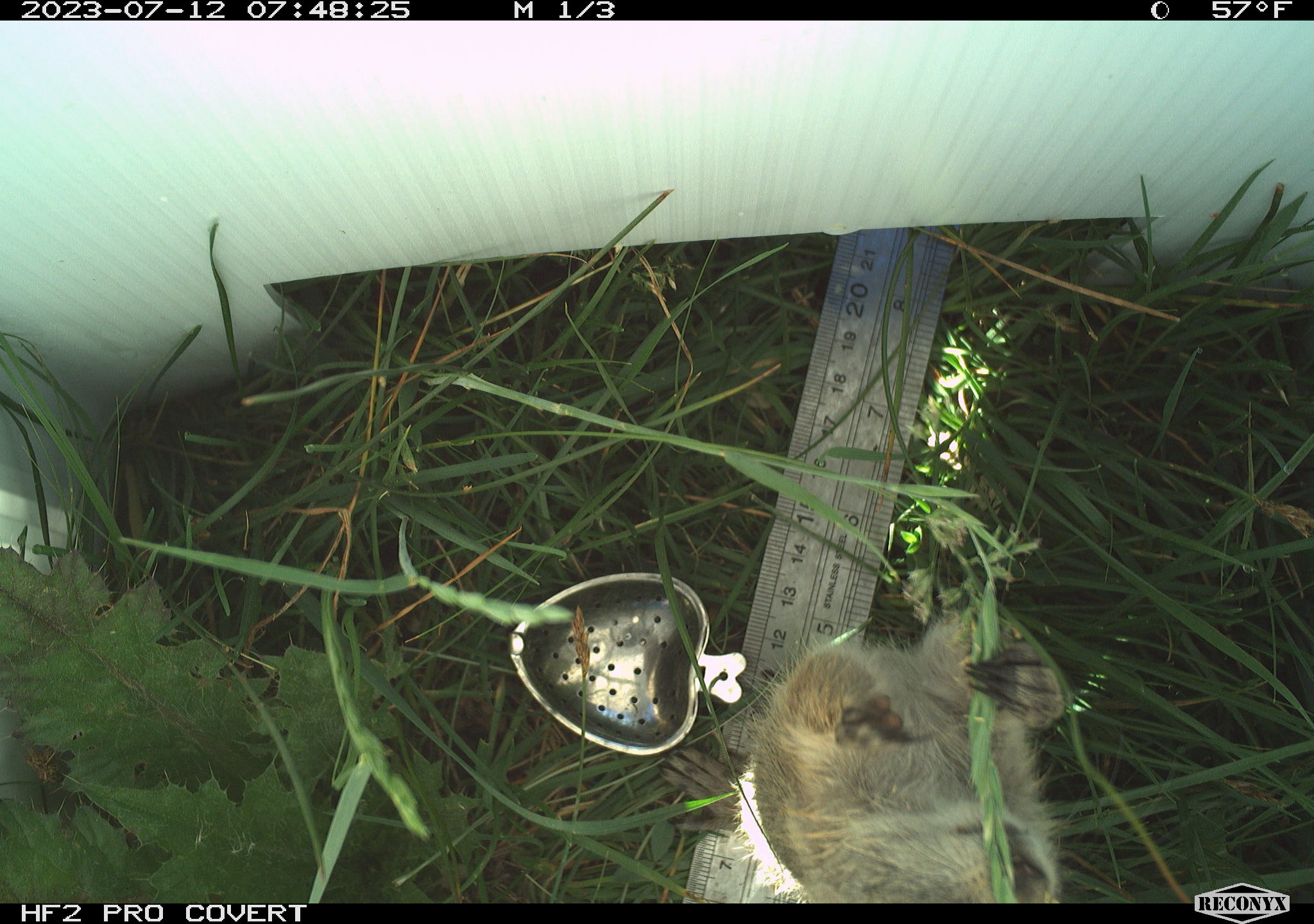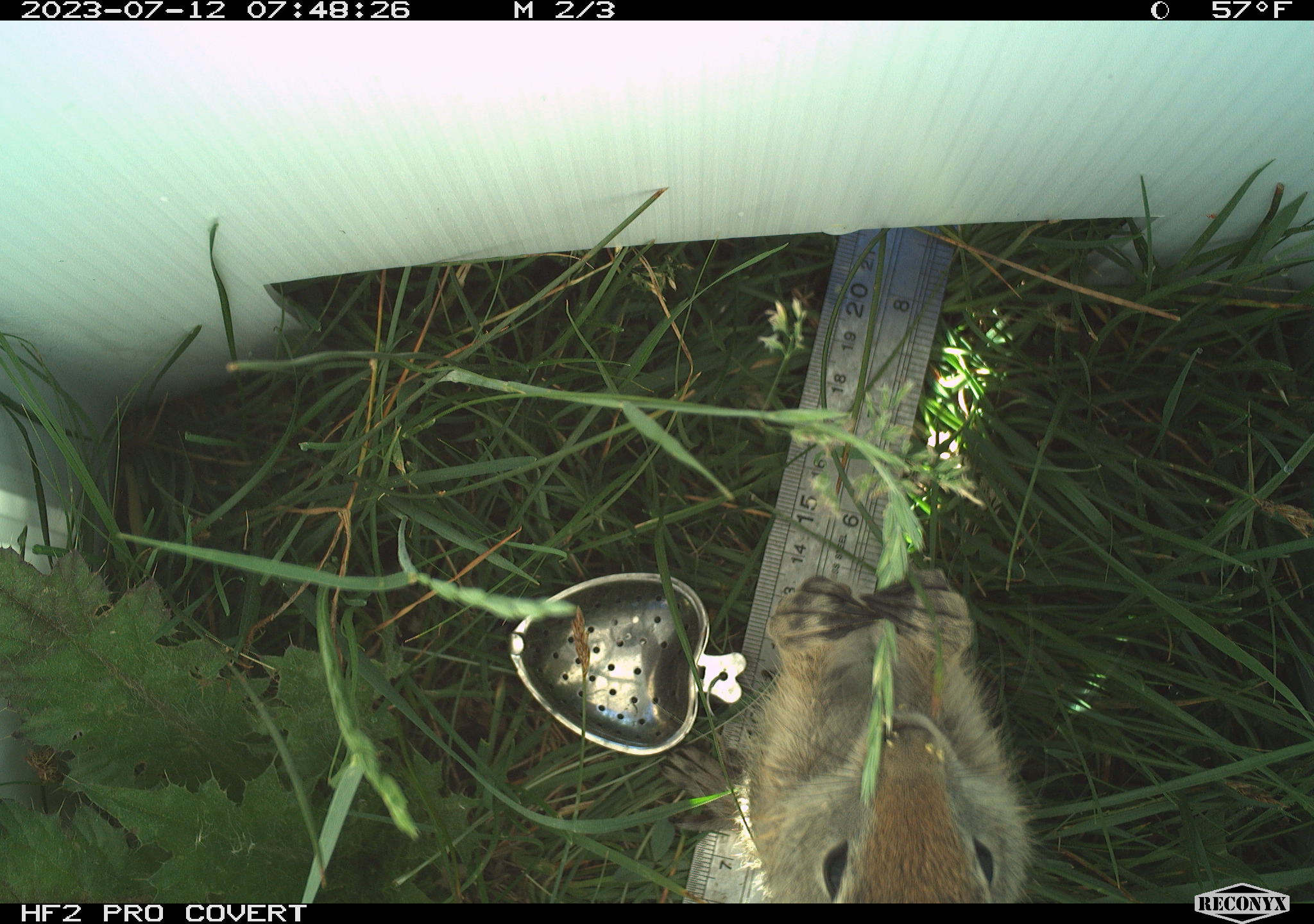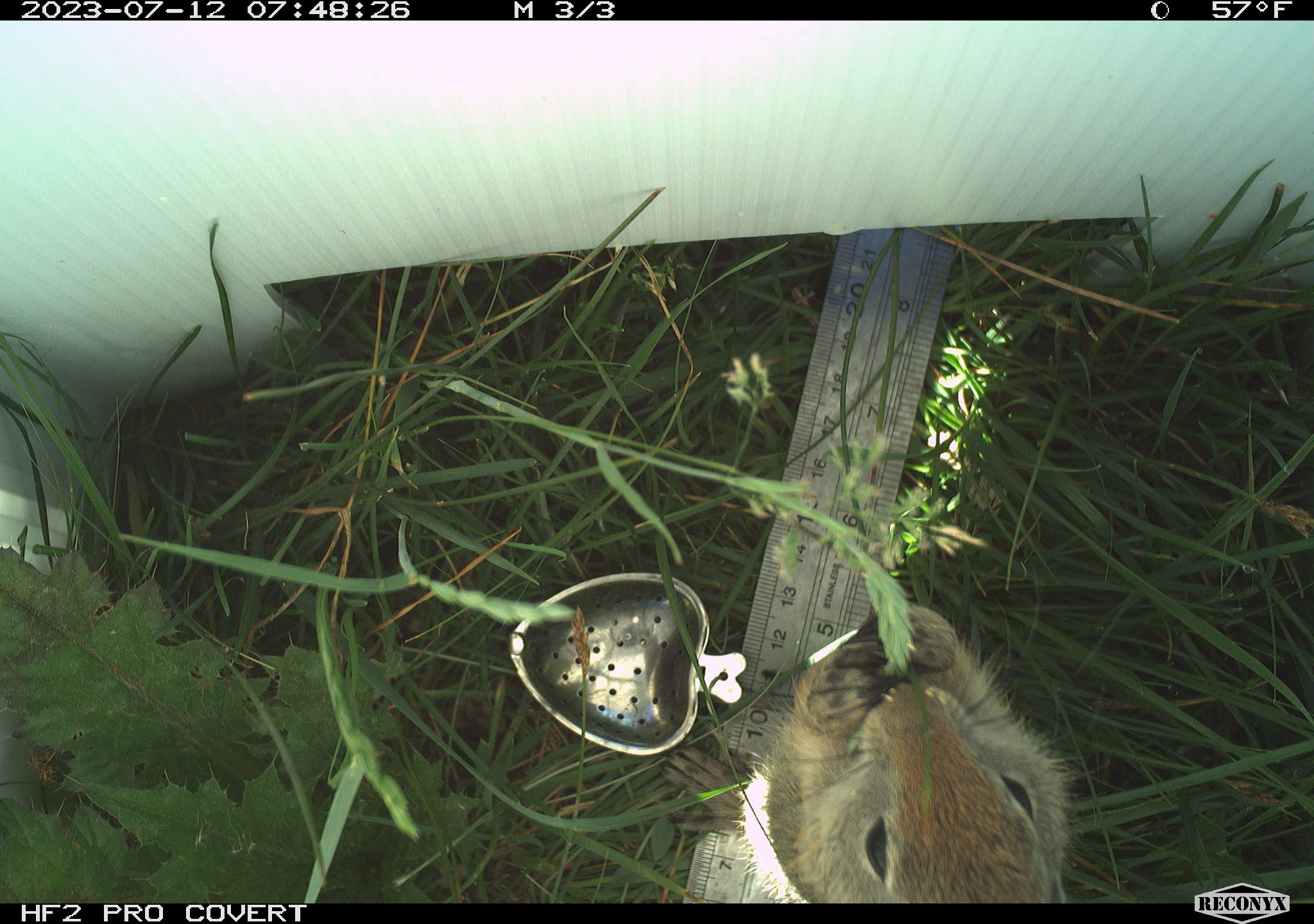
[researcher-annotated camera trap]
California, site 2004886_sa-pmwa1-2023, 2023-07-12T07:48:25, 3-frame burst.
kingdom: Animalia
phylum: Chordata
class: Mammalia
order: Rodentia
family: Sciuridae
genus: Urocitellus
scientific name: Urocitellus beldingi beldingi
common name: belding's ground squirrel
Belding's ground squirrel (Urocitellus beldingi beldingi).